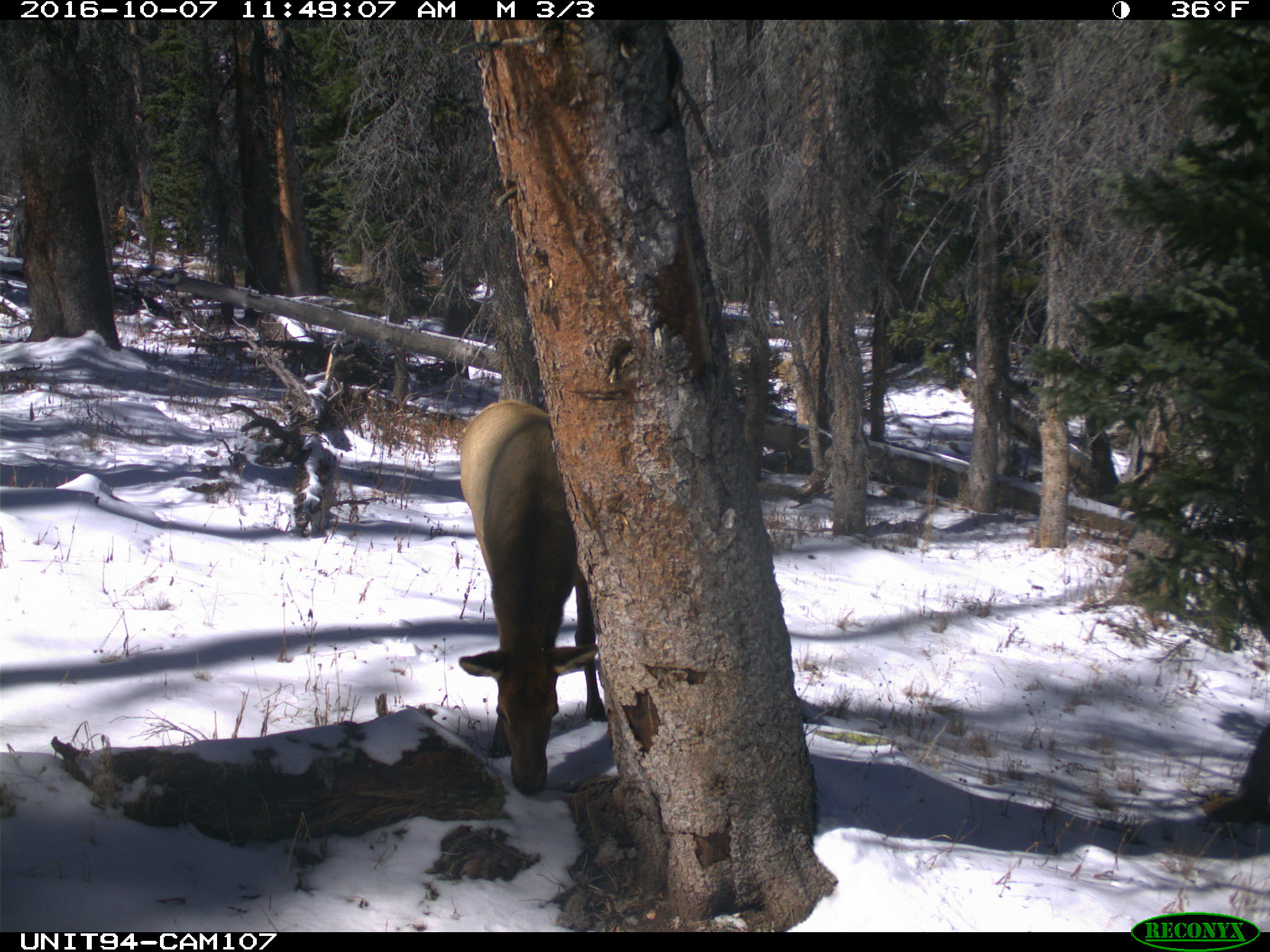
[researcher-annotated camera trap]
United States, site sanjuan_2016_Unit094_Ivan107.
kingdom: Animalia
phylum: Chordata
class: Mammalia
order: Artiodactyla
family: Cervidae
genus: Cervus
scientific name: Cervus elaphus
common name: red deer